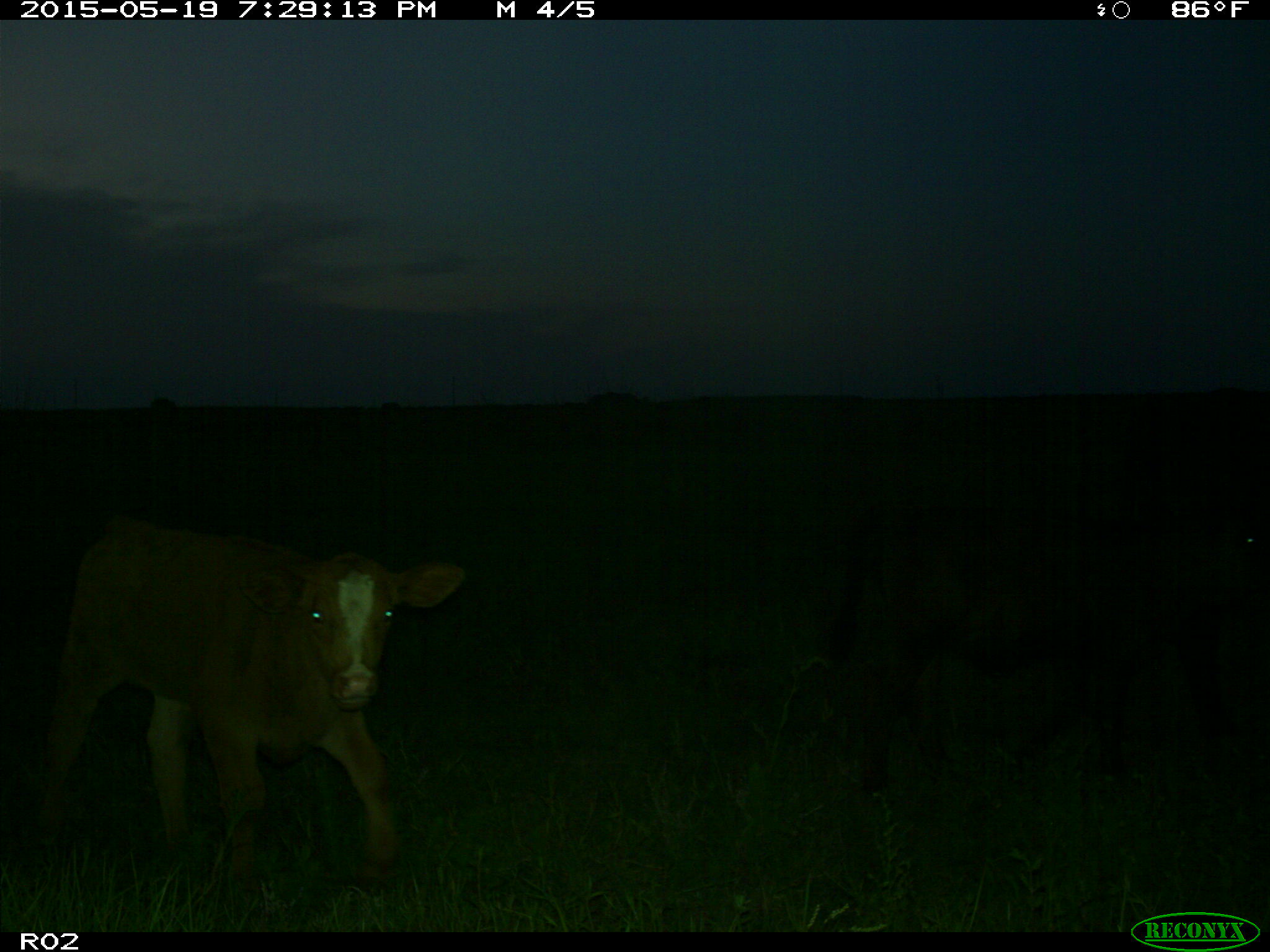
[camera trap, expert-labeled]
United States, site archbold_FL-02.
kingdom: Animalia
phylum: Chordata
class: Mammalia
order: Artiodactyla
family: Bovidae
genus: Bos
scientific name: Bos taurus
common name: domestic cow